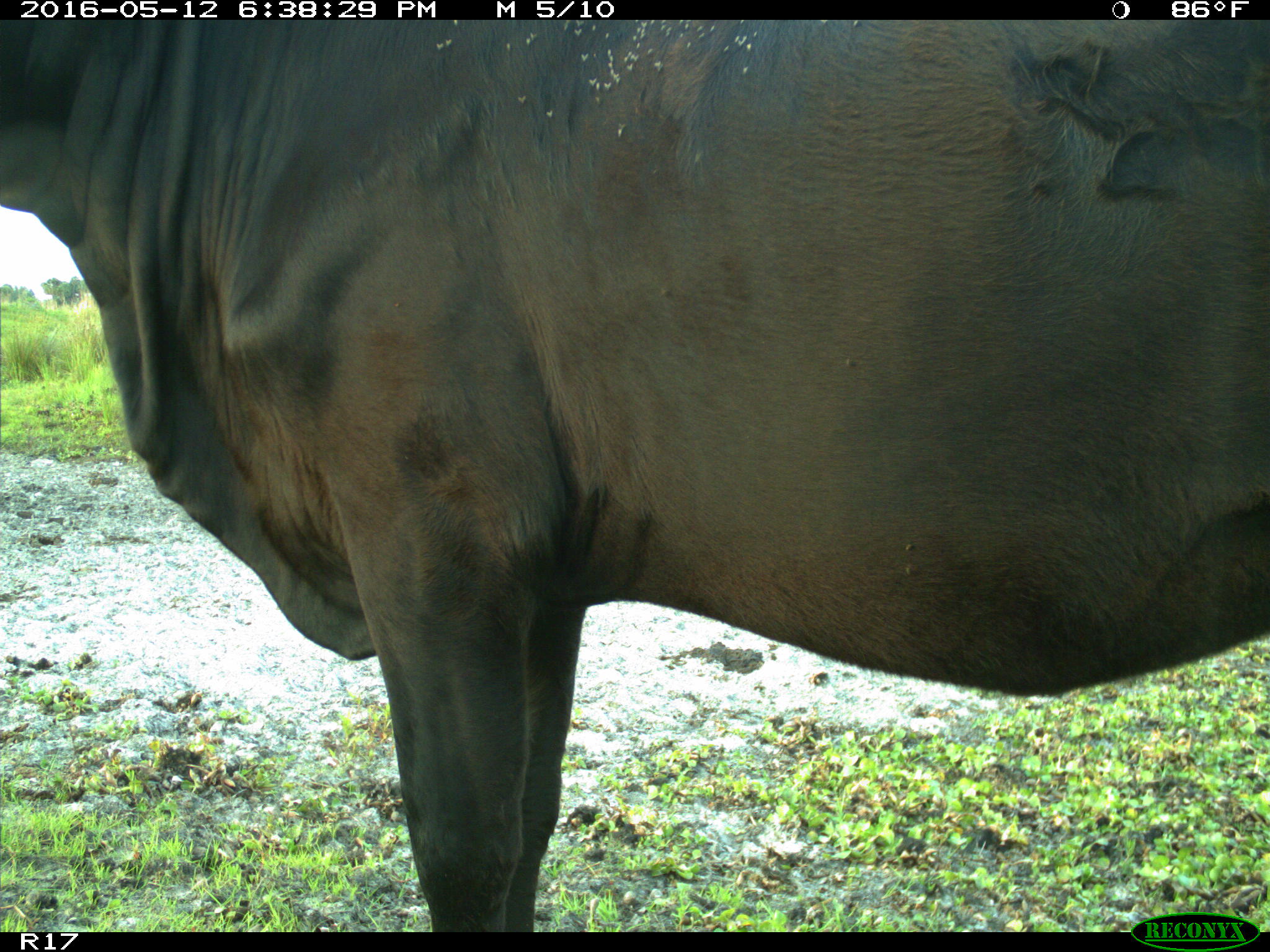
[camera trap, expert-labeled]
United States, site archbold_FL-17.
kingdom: Animalia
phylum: Chordata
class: Mammalia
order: Artiodactyla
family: Bovidae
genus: Bos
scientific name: Bos taurus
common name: domestic cow